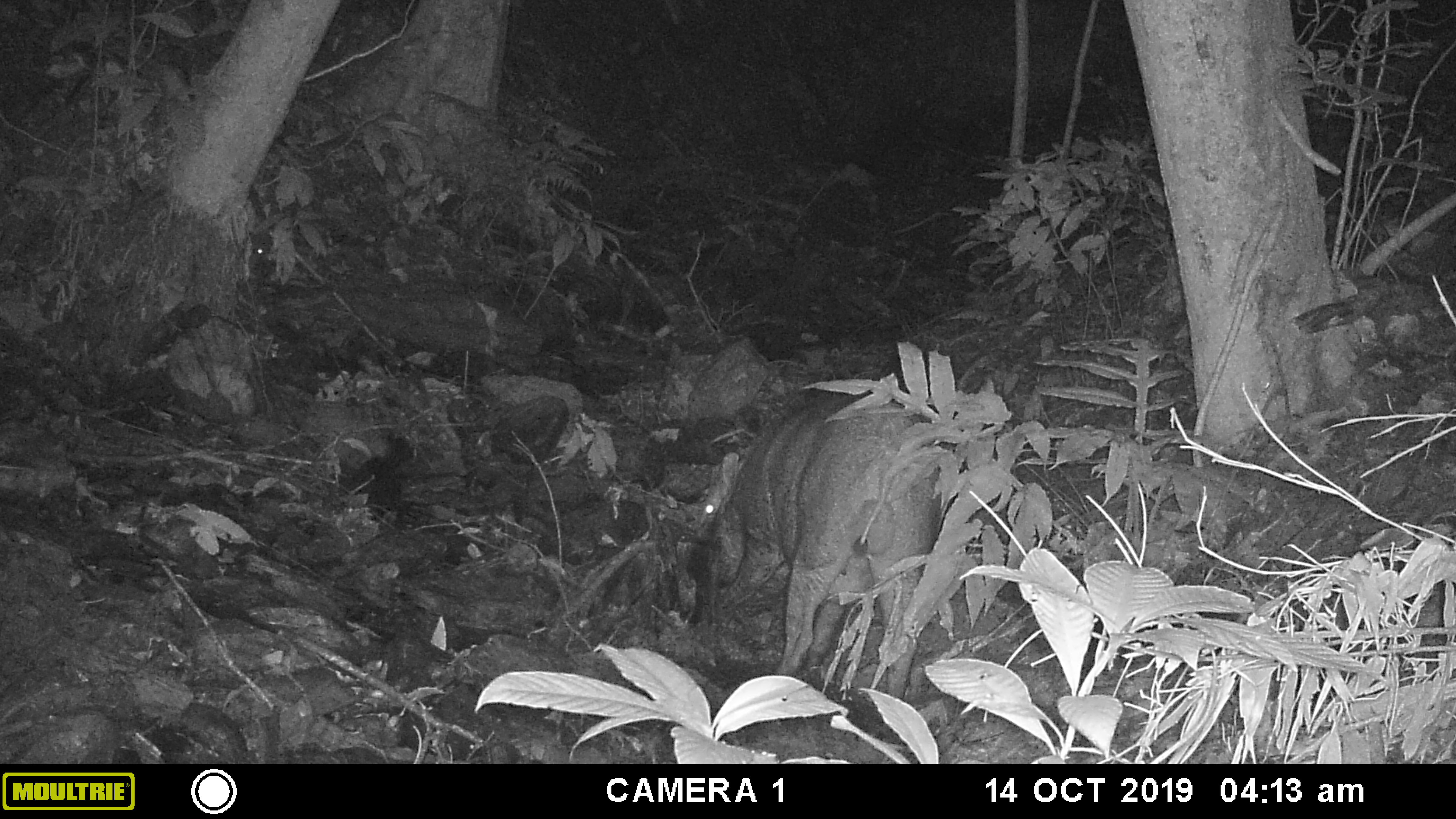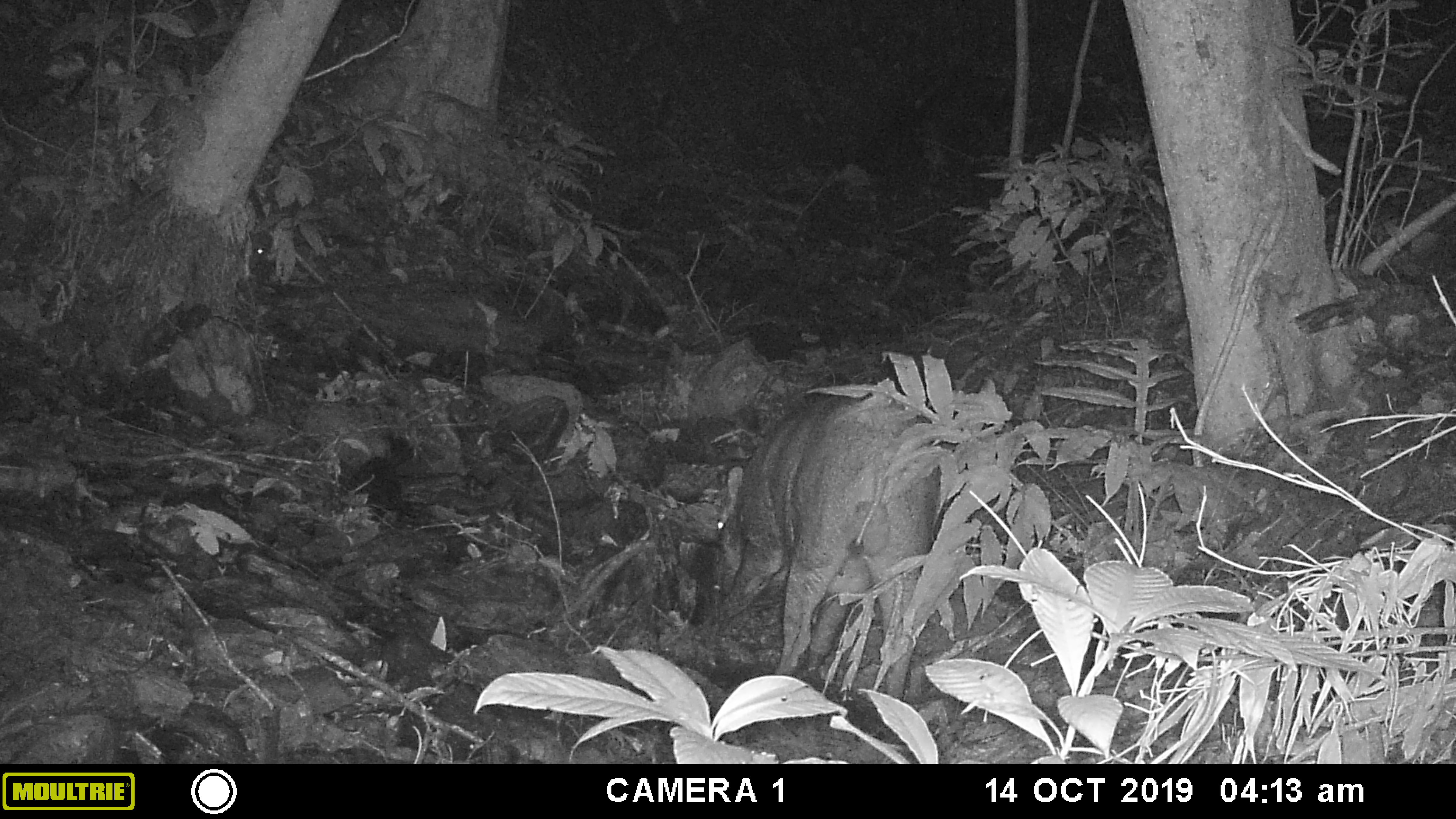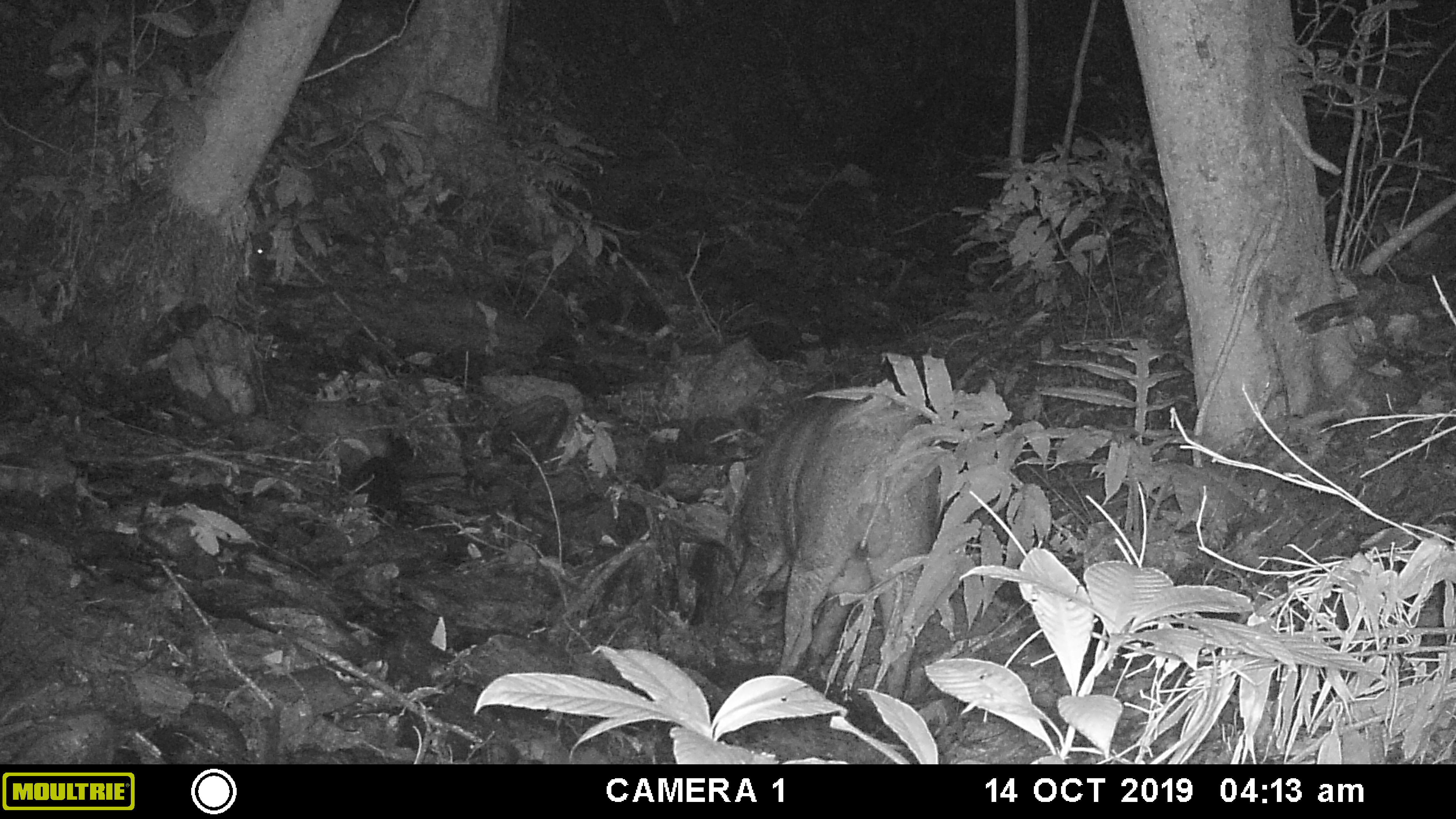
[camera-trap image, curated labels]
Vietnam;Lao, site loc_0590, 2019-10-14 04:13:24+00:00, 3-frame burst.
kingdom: Animalia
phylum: Chordata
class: Mammalia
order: Artiodactyla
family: Suidae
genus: Sus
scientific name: Sus scrofa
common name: eurasian wild pig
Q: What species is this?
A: Eurasian wild pig (Sus scrofa).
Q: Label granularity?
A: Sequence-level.